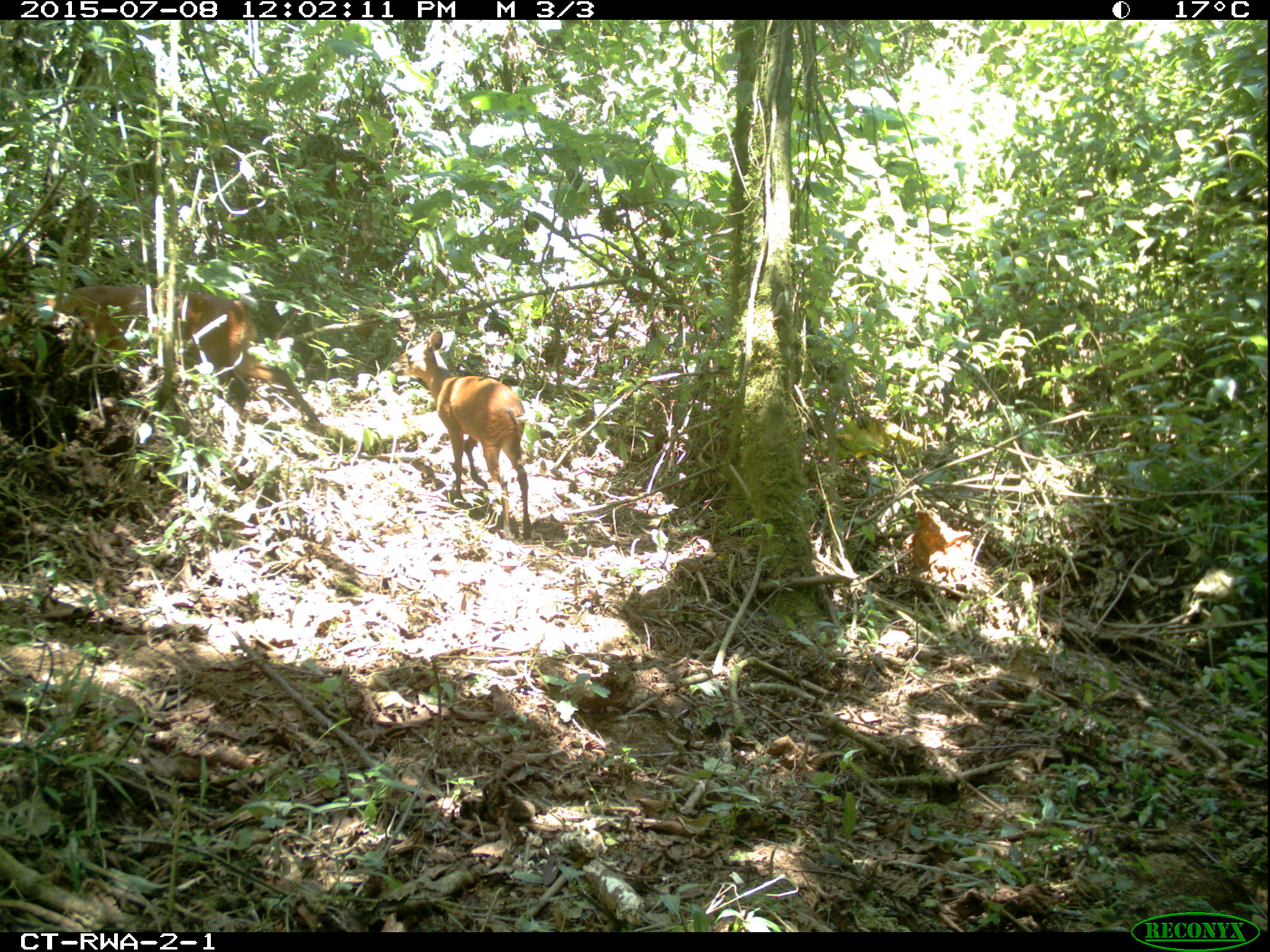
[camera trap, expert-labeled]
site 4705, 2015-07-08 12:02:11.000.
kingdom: Animalia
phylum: Chordata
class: Mammalia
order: Artiodactyla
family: Bovidae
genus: Cephalophus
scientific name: Cephalophus nigrifrons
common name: black-fronted duiker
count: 2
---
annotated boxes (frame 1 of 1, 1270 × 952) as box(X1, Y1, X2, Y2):
cephalophus nigrifrons: box(26, 283, 323, 447); box(387, 329, 532, 541)